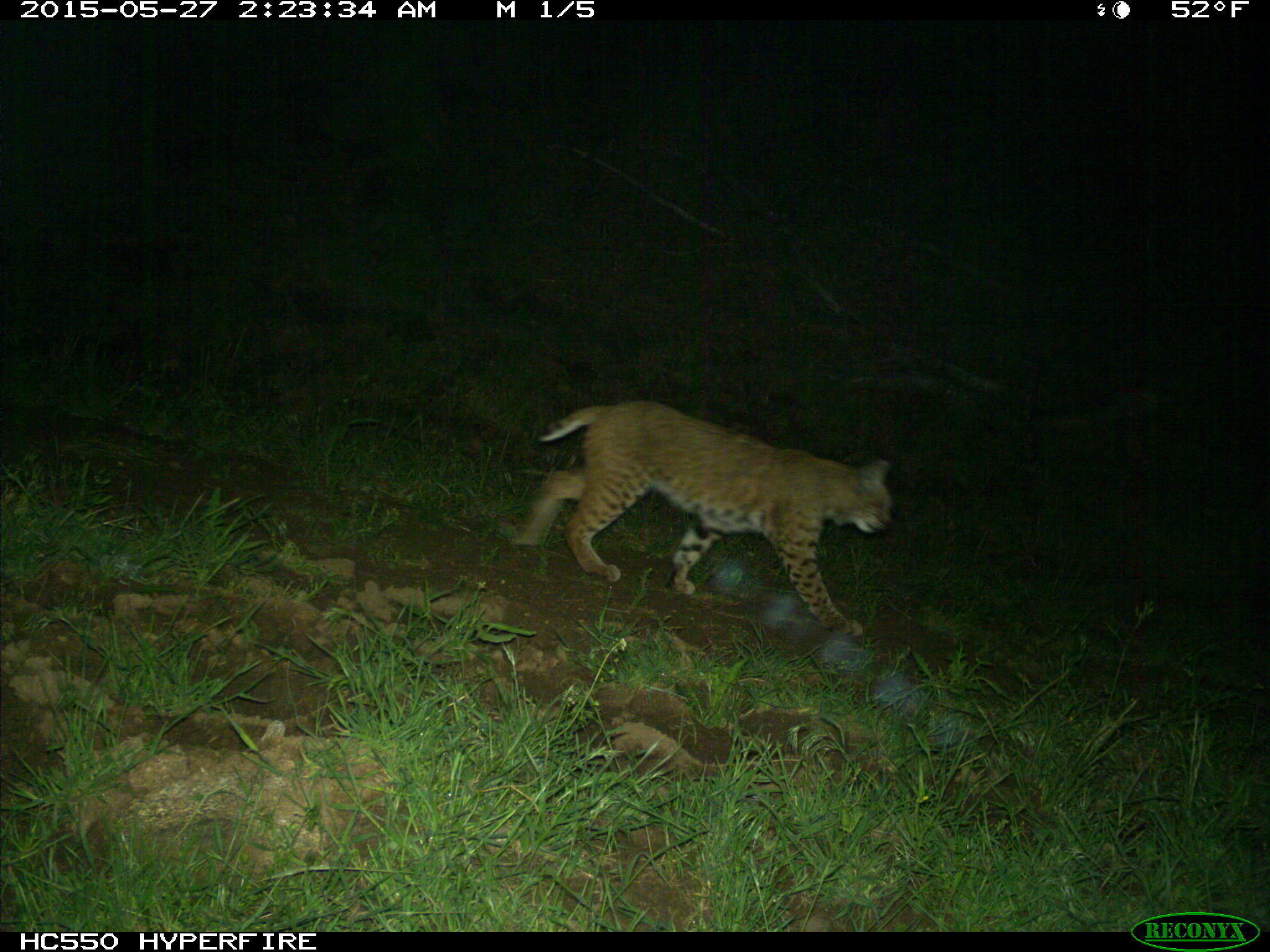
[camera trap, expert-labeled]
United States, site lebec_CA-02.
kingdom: Animalia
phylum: Chordata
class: Mammalia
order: Carnivora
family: Felidae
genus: Lynx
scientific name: Lynx rufus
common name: bobcat